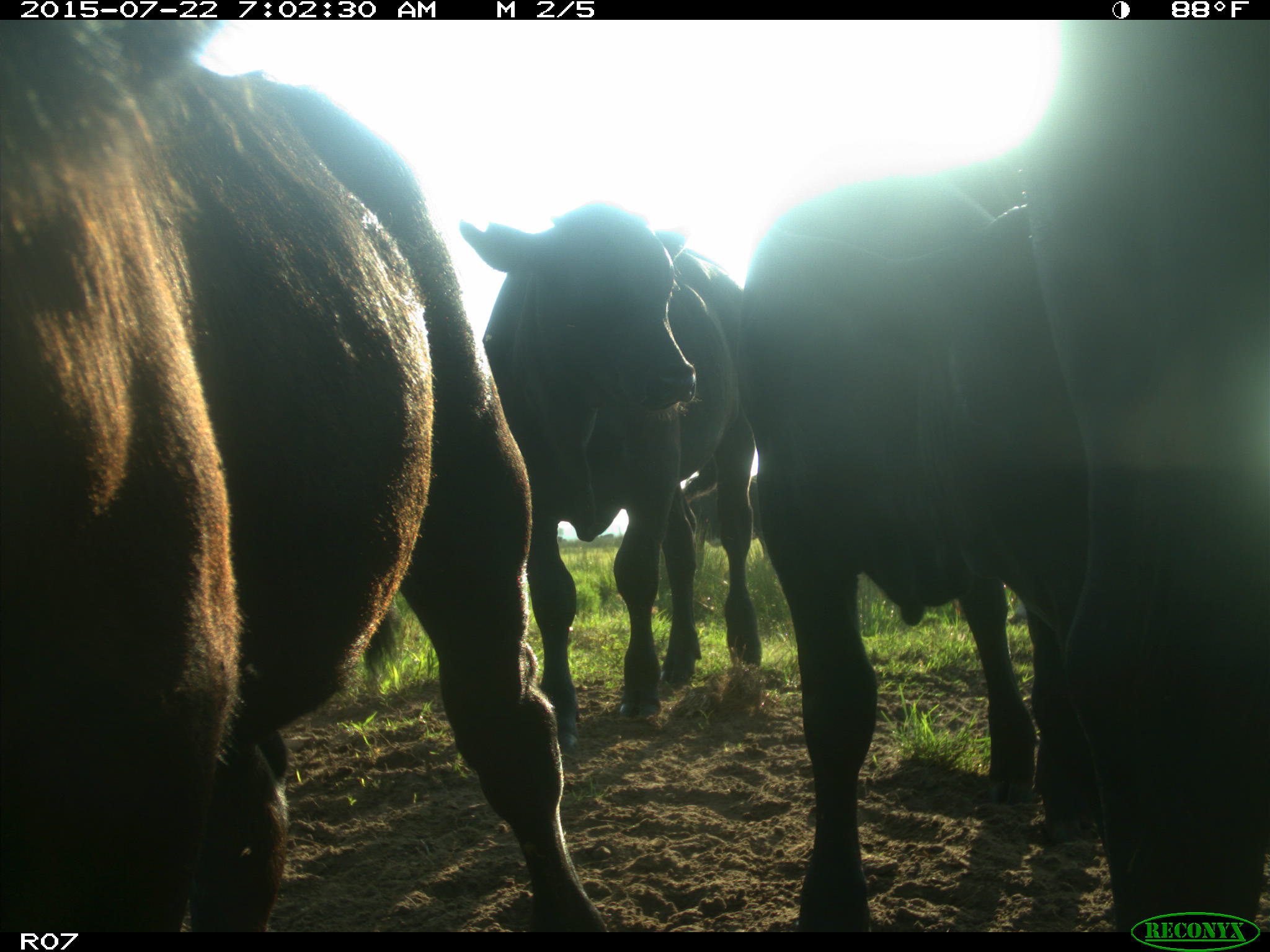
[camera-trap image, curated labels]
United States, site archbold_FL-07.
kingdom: Animalia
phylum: Chordata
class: Mammalia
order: Artiodactyla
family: Suidae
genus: Sus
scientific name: Sus scrofa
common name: wild boar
Sus scrofa (wild boar).